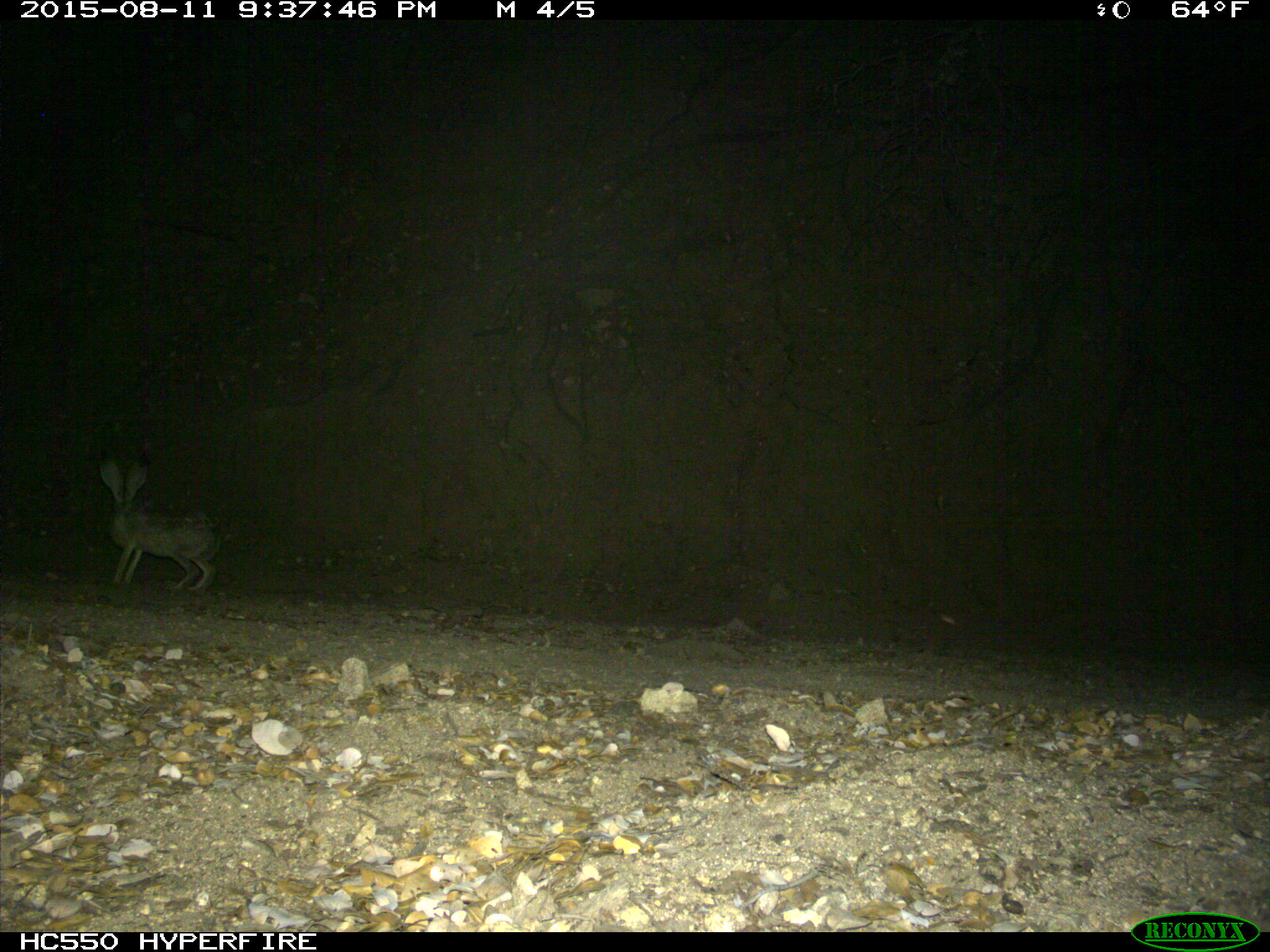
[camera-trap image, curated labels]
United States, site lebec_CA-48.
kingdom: Animalia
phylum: Chordata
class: Mammalia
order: Lagomorpha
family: Leporidae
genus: Lepus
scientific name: Lepus californicus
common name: black-tailed jackrabbit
Lepus californicus (black-tailed jackrabbit).